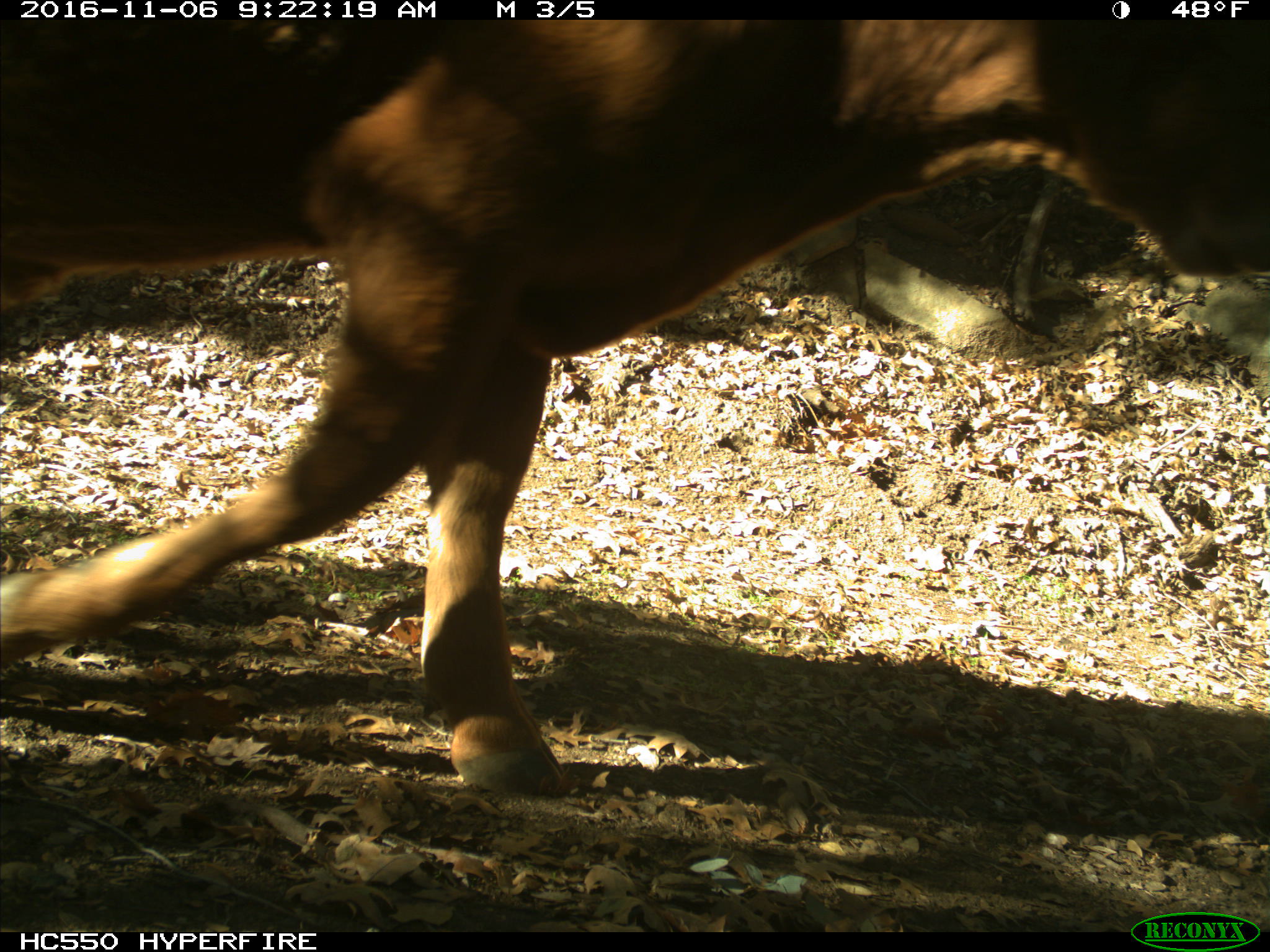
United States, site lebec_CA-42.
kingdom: Animalia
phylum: Chordata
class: Mammalia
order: Artiodactyla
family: Bovidae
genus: Bos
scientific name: Bos taurus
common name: domestic cow